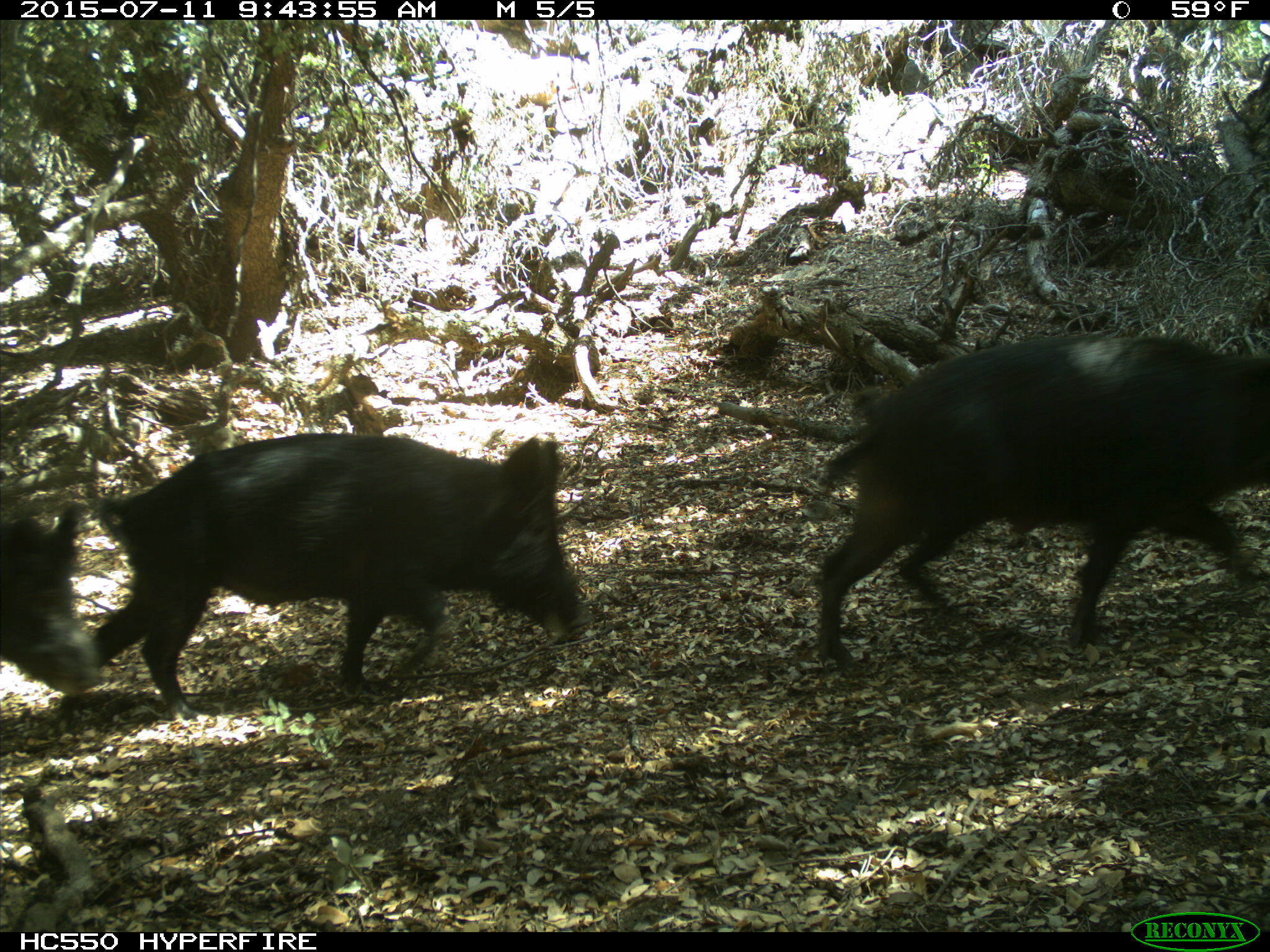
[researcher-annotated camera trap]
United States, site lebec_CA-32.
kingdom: Animalia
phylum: Chordata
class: Mammalia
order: Artiodactyla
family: Suidae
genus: Sus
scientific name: Sus scrofa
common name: wild boar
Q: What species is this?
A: Sus scrofa (wild boar).